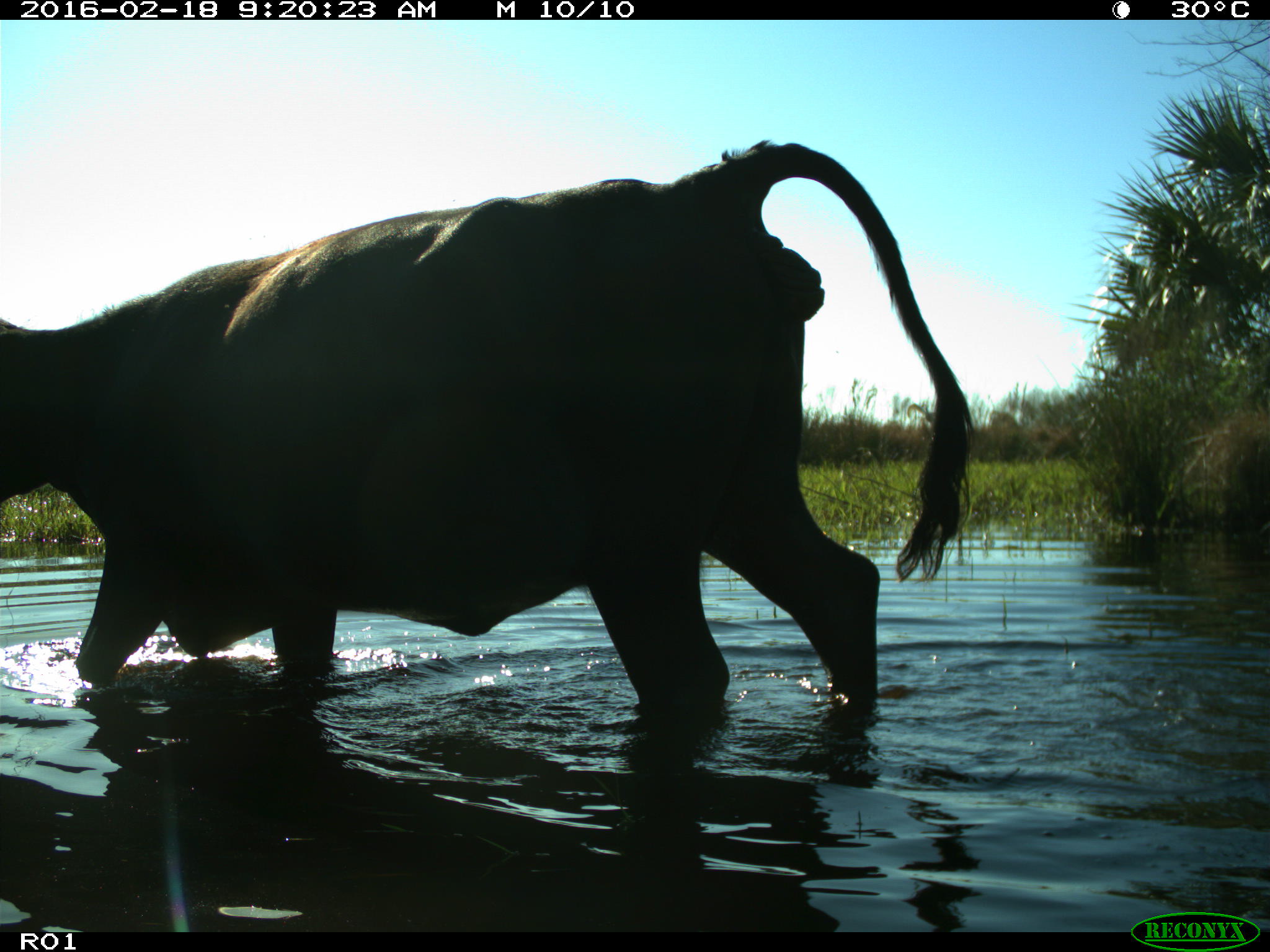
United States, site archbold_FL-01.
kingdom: Animalia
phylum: Chordata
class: Mammalia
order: Artiodactyla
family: Bovidae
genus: Bos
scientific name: Bos taurus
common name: domestic cow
Bos taurus (domestic cow).